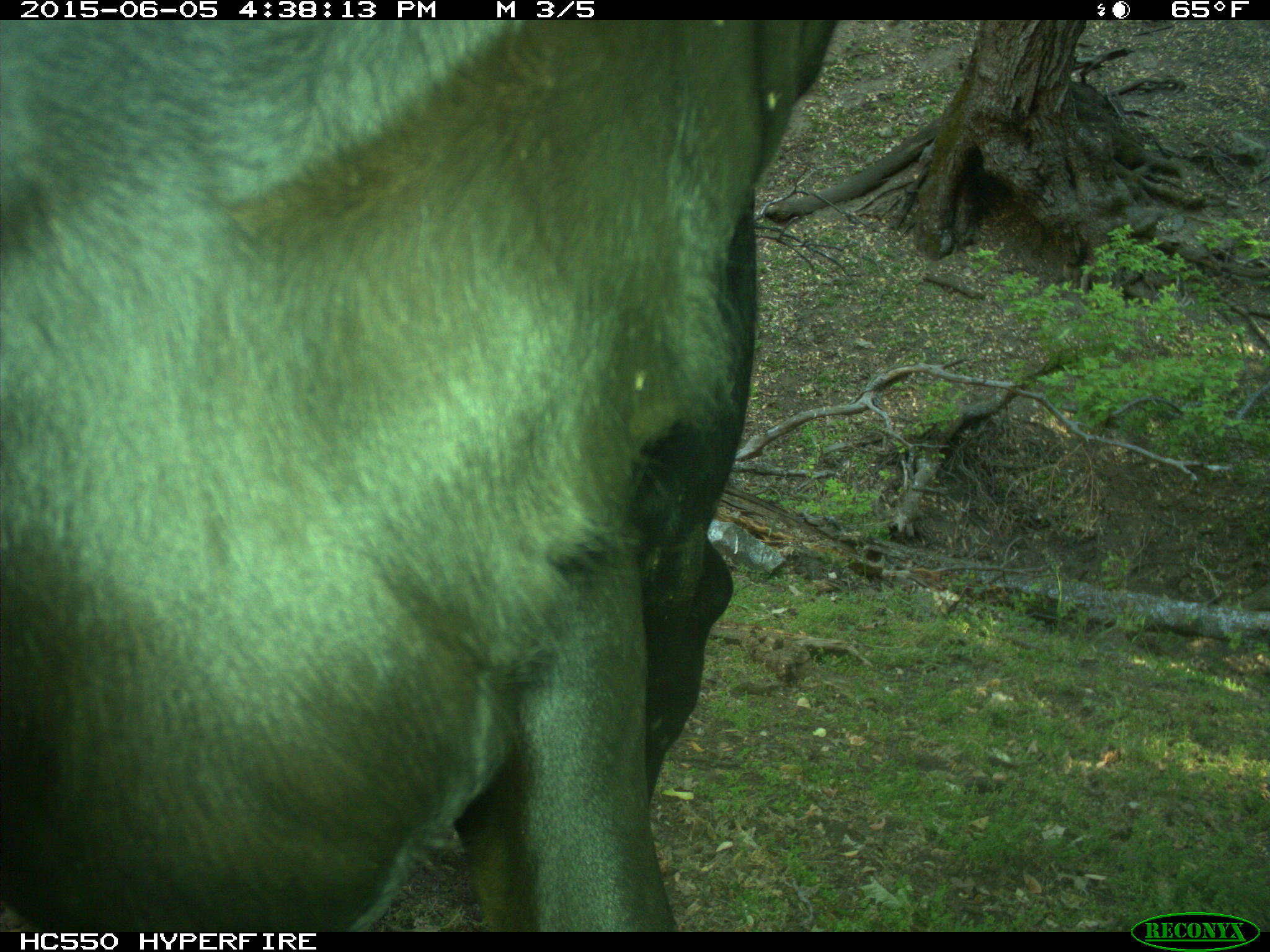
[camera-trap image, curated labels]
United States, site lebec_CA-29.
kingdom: Animalia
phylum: Chordata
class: Mammalia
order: Artiodactyla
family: Bovidae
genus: Bos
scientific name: Bos taurus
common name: domestic cow